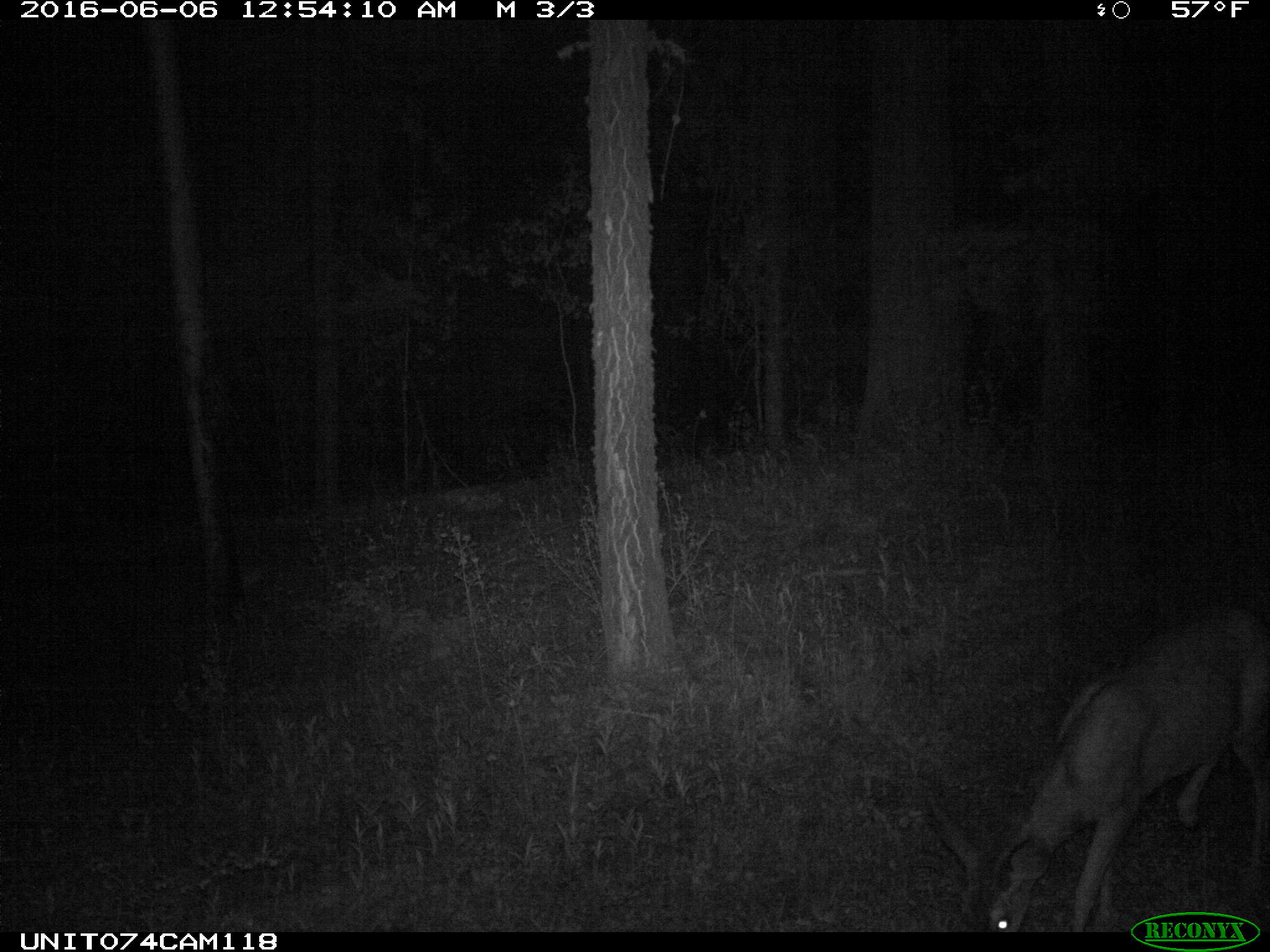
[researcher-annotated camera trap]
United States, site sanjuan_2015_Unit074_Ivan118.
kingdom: Animalia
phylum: Chordata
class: Mammalia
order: Artiodactyla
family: Cervidae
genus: Odocoileus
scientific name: Odocoileus hemionus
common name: mule deer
Odocoileus hemionus (mule deer).